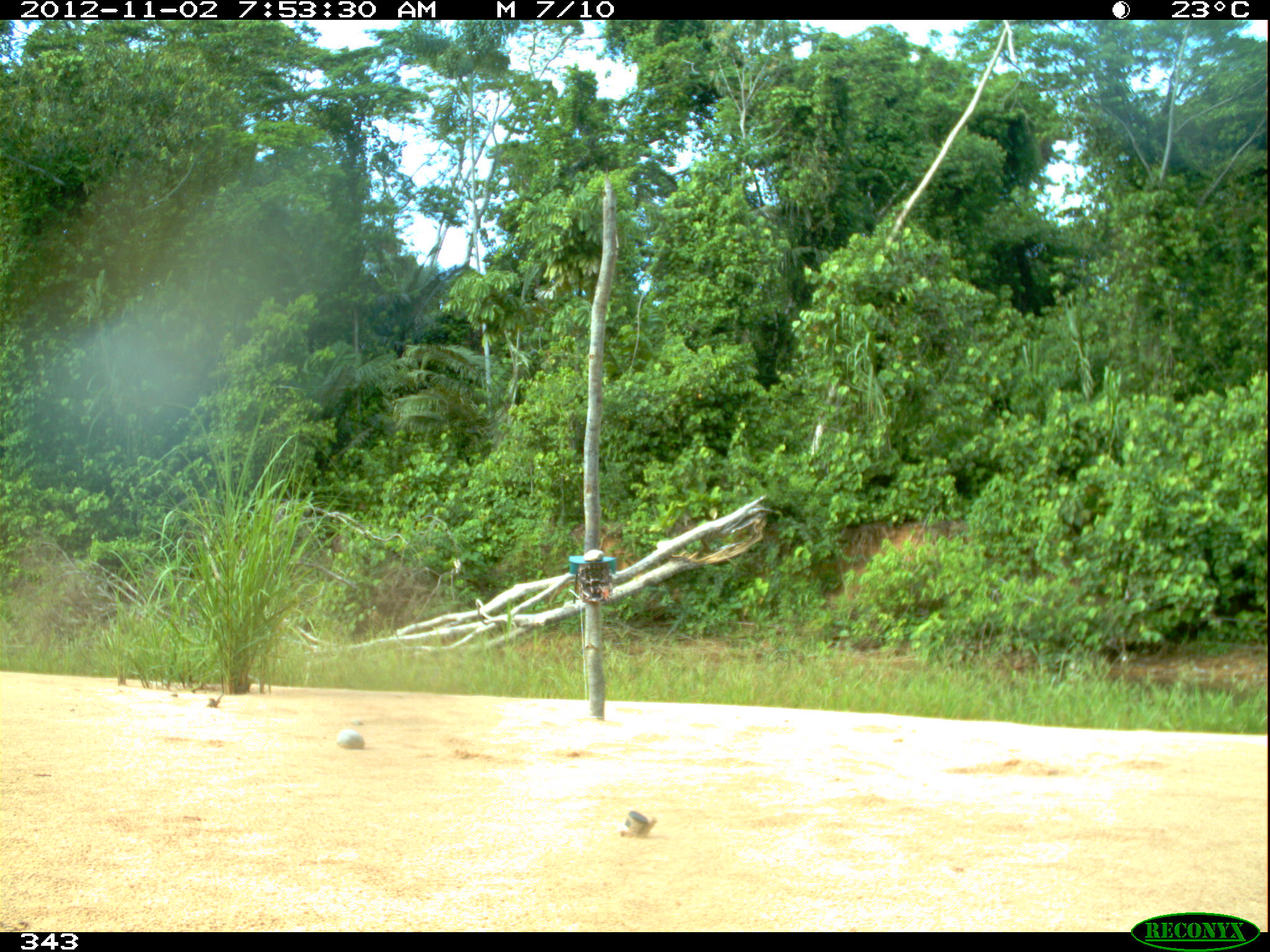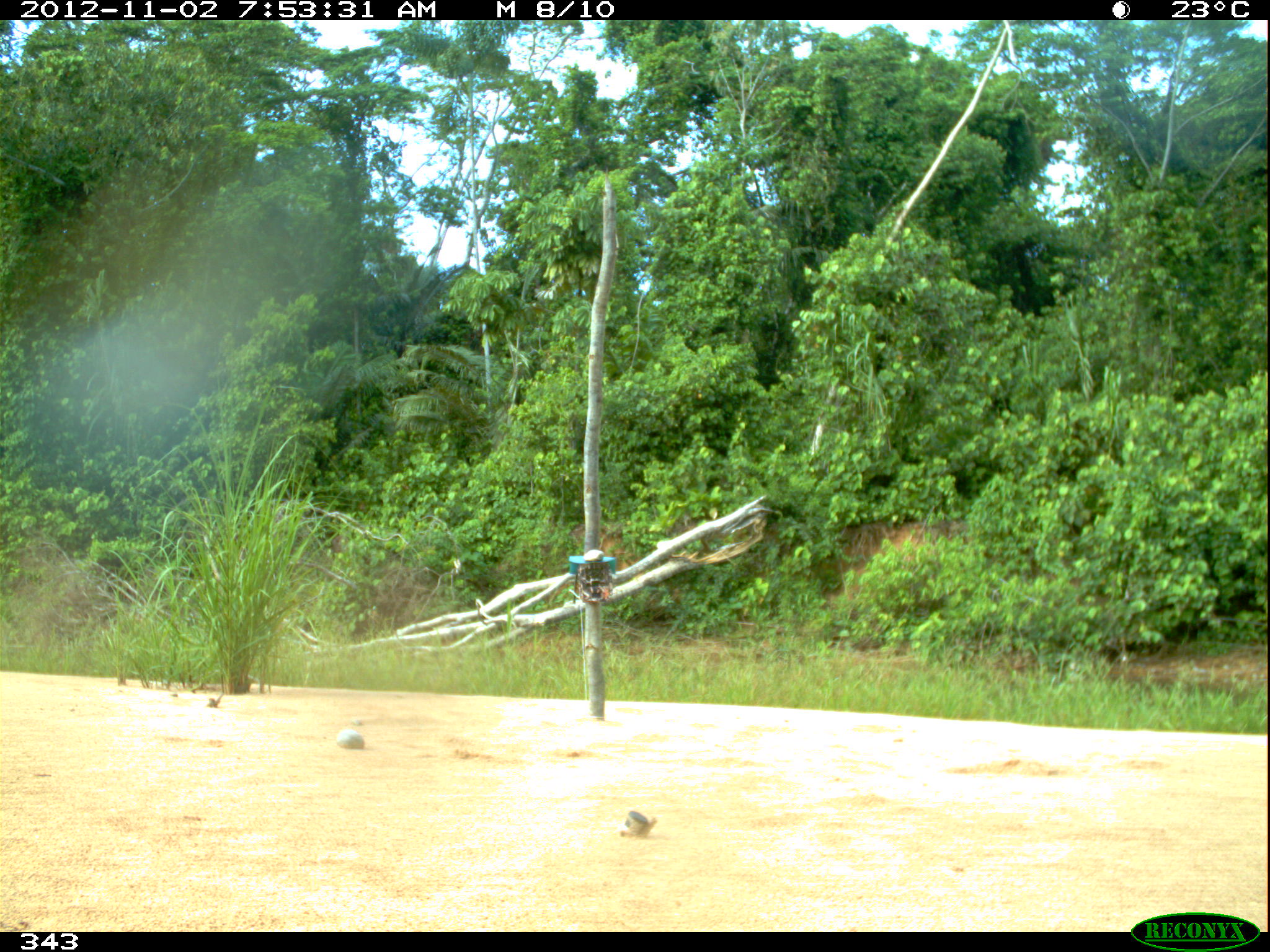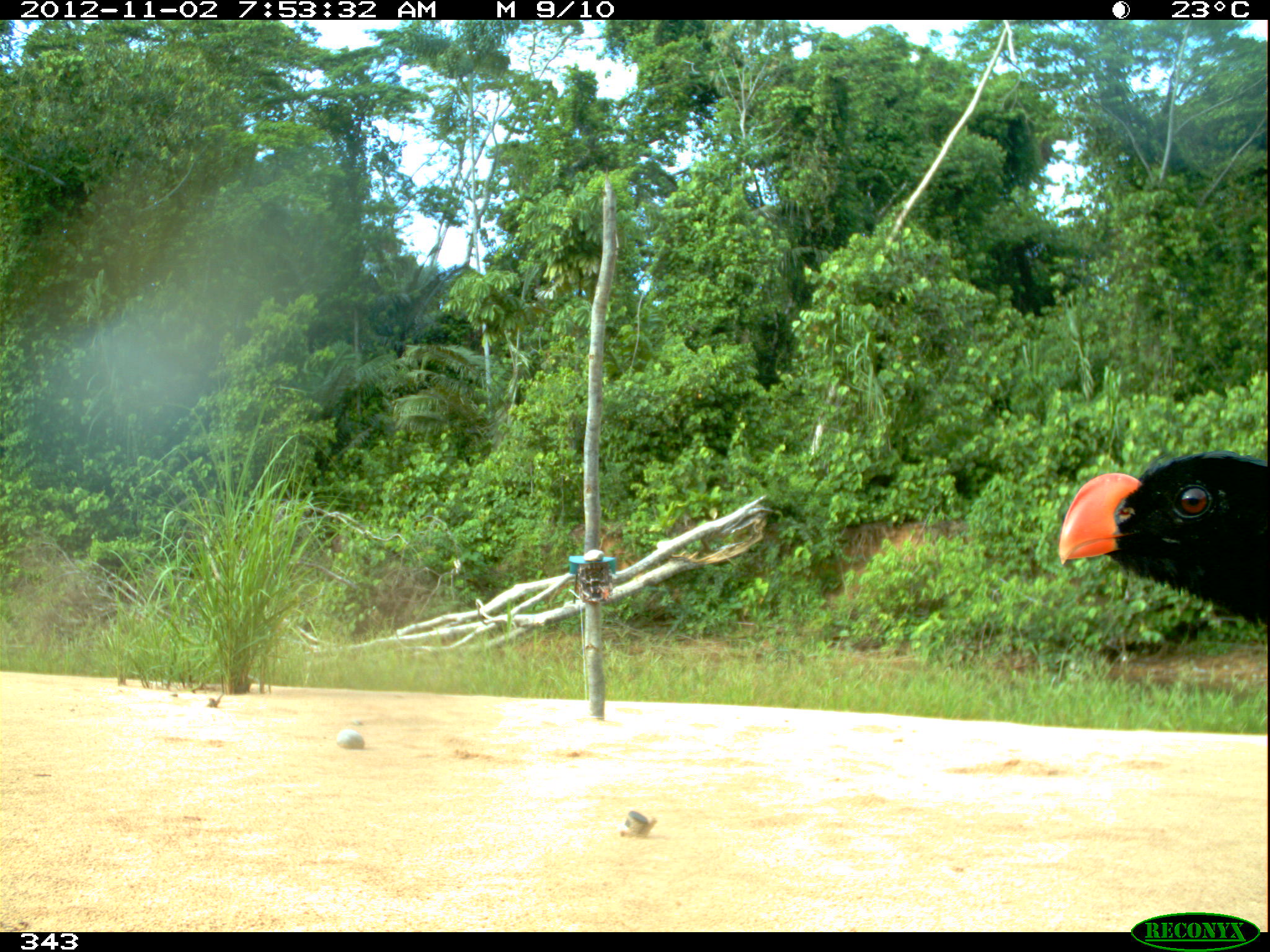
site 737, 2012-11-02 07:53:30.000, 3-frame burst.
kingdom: Animalia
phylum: Chordata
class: Aves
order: Galliformes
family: Cracidae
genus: Mitu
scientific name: Mitu tuberosum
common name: razor-billed curassow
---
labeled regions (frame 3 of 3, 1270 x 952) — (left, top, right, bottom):
mitu tuberosum: (1058, 448, 1268, 628)